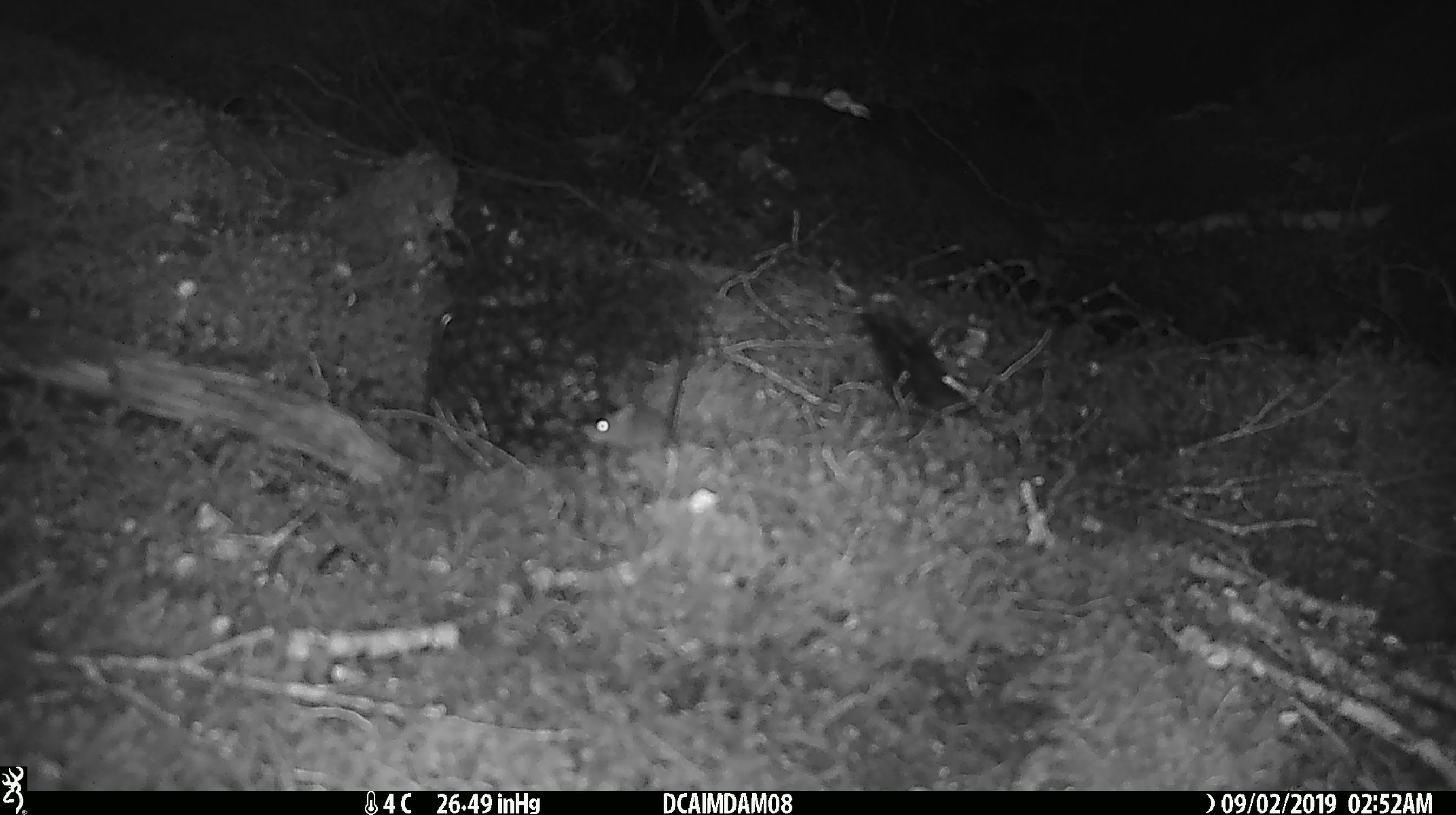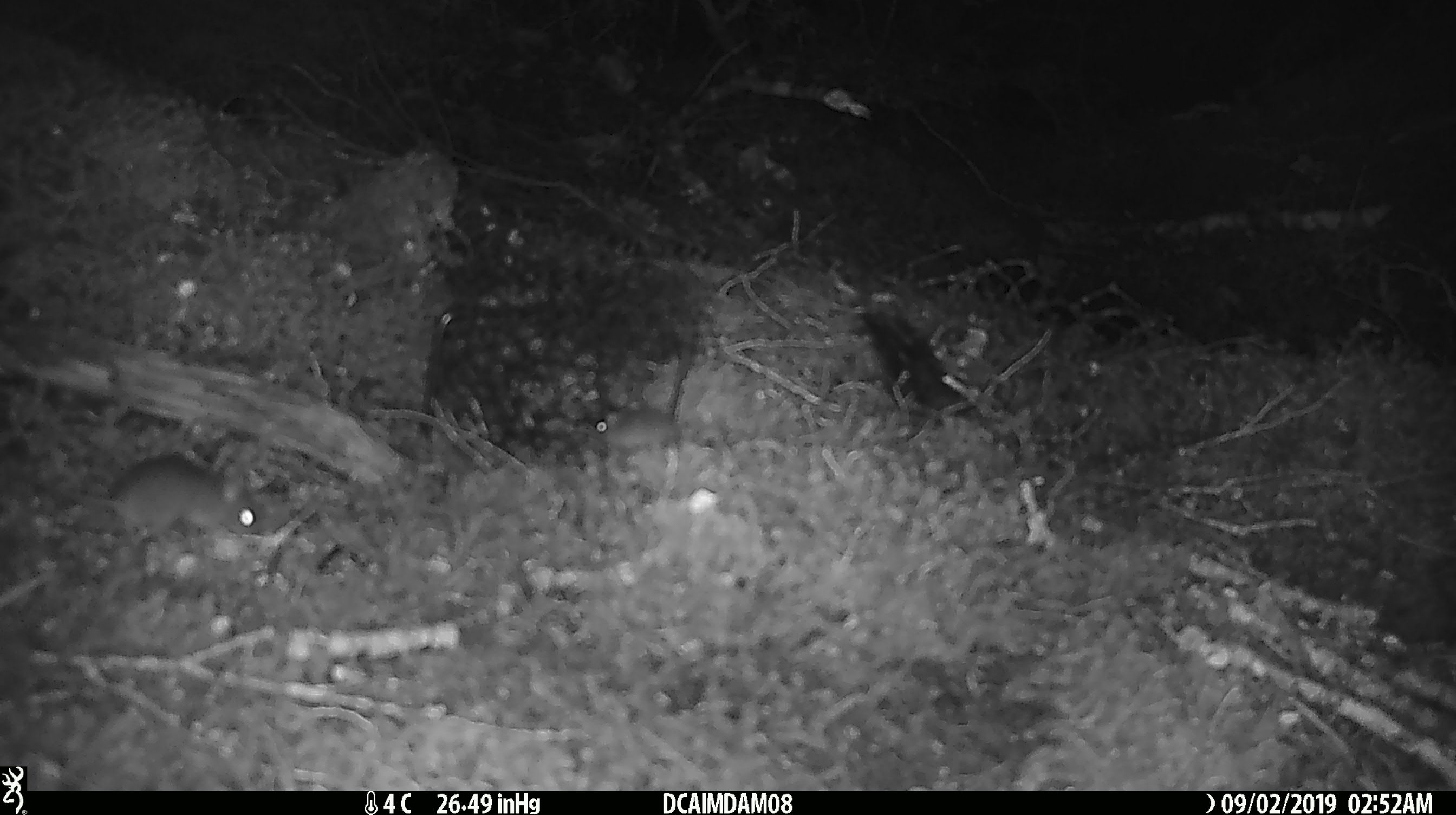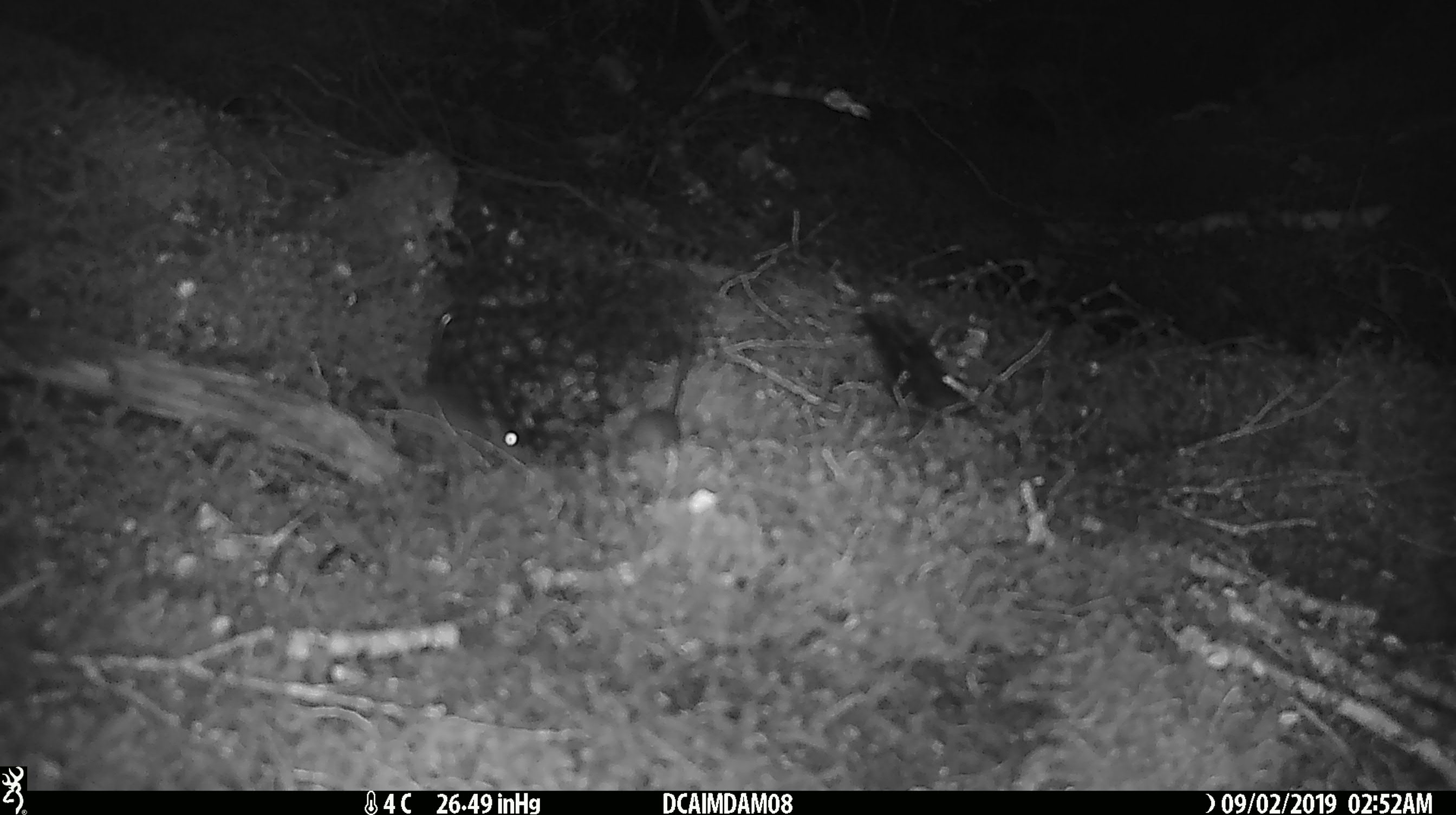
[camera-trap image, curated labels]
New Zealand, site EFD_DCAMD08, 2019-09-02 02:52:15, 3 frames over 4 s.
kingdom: Animalia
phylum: Chordata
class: Mammalia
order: Rodentia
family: Muridae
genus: Mus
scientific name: Mus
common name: mouse